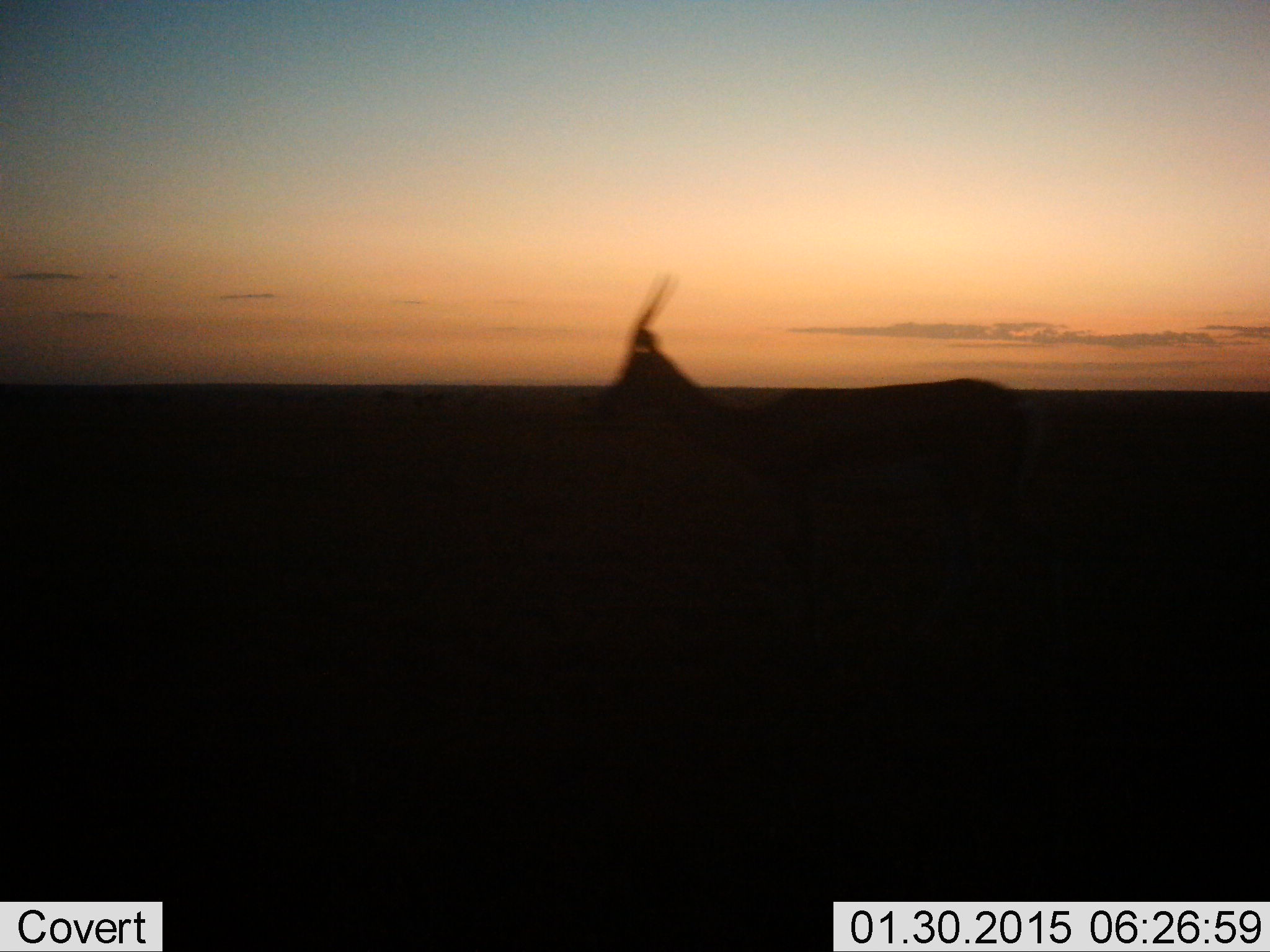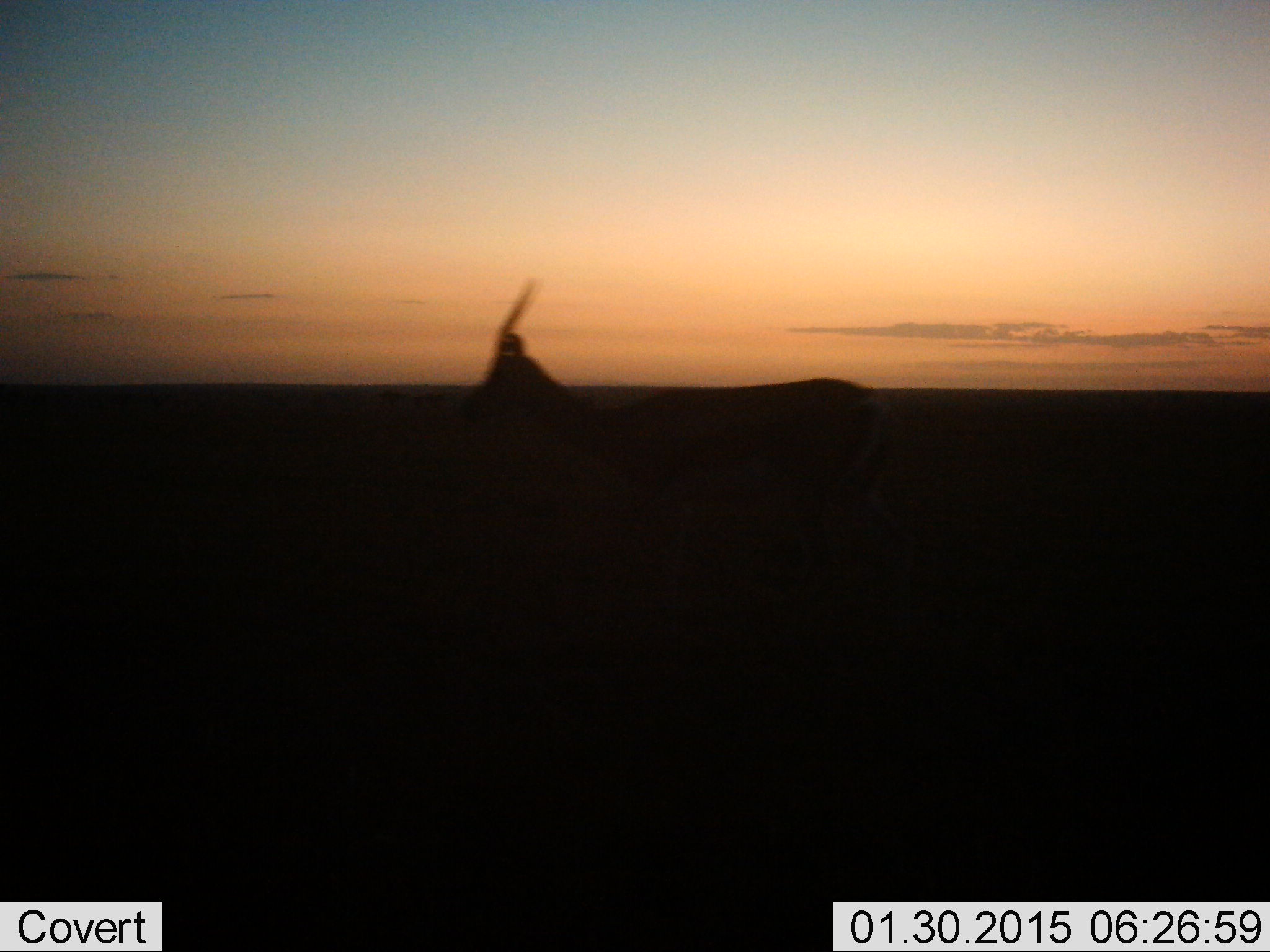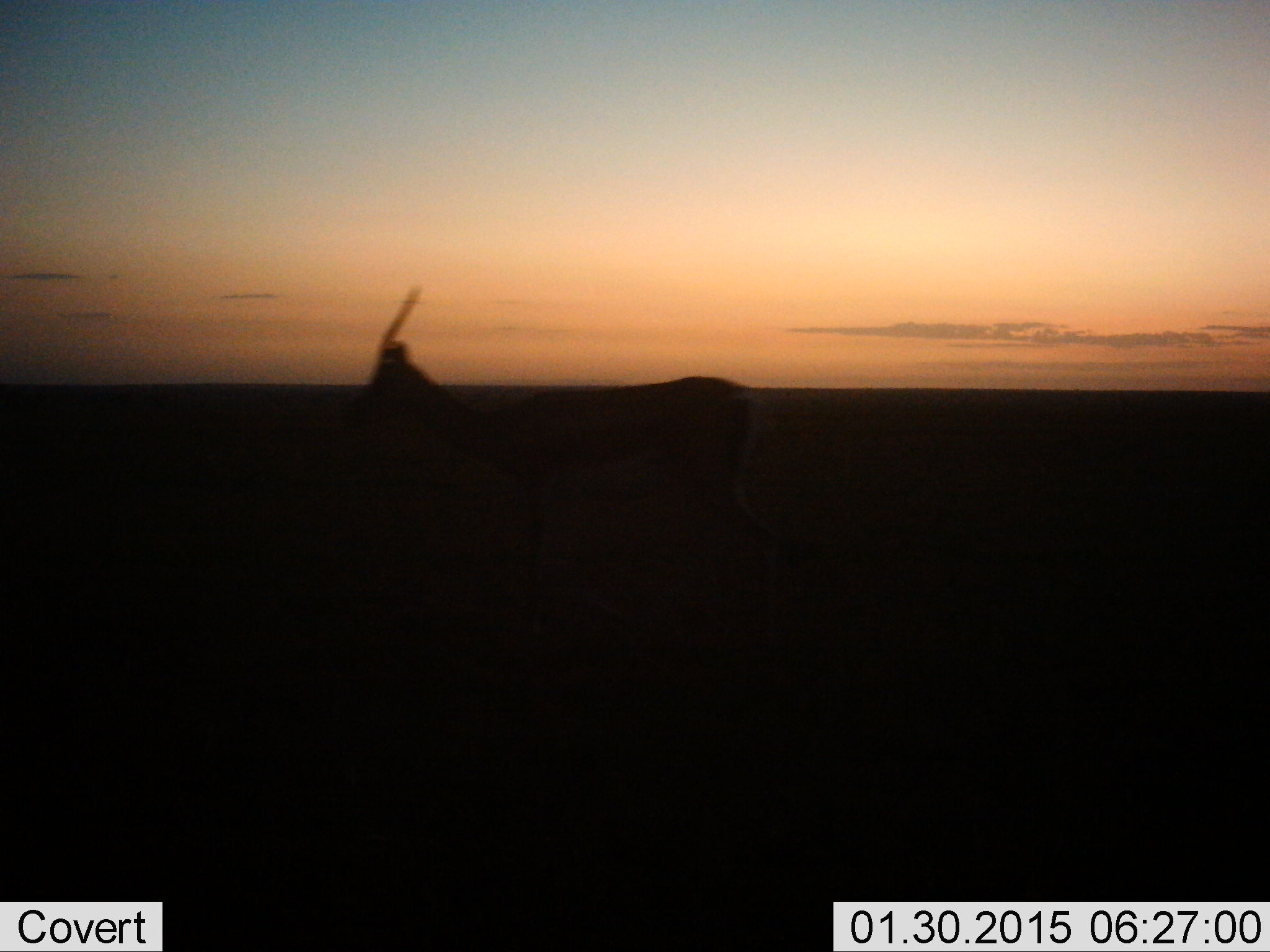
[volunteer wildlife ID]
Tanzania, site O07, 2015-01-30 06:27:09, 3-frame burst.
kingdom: Animalia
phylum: Chordata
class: Mammalia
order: Artiodactyla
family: Bovidae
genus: Nanger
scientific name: Nanger granti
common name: grant's gazelle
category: gazellegrants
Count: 1.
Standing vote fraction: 36%.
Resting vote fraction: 0%.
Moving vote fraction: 64%.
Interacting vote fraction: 0%.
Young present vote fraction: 0%.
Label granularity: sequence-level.